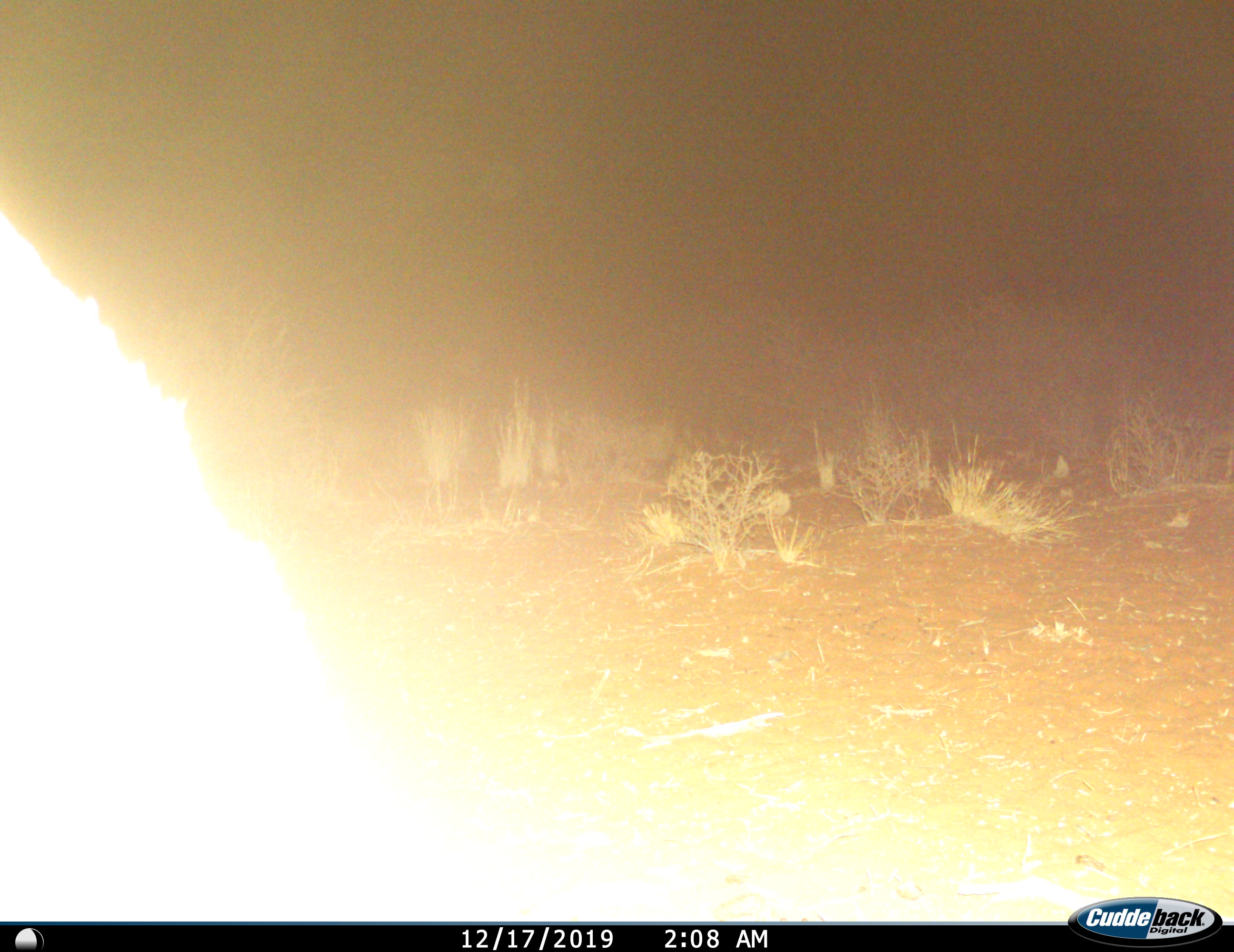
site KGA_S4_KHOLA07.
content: unidentified animal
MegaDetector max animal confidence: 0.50